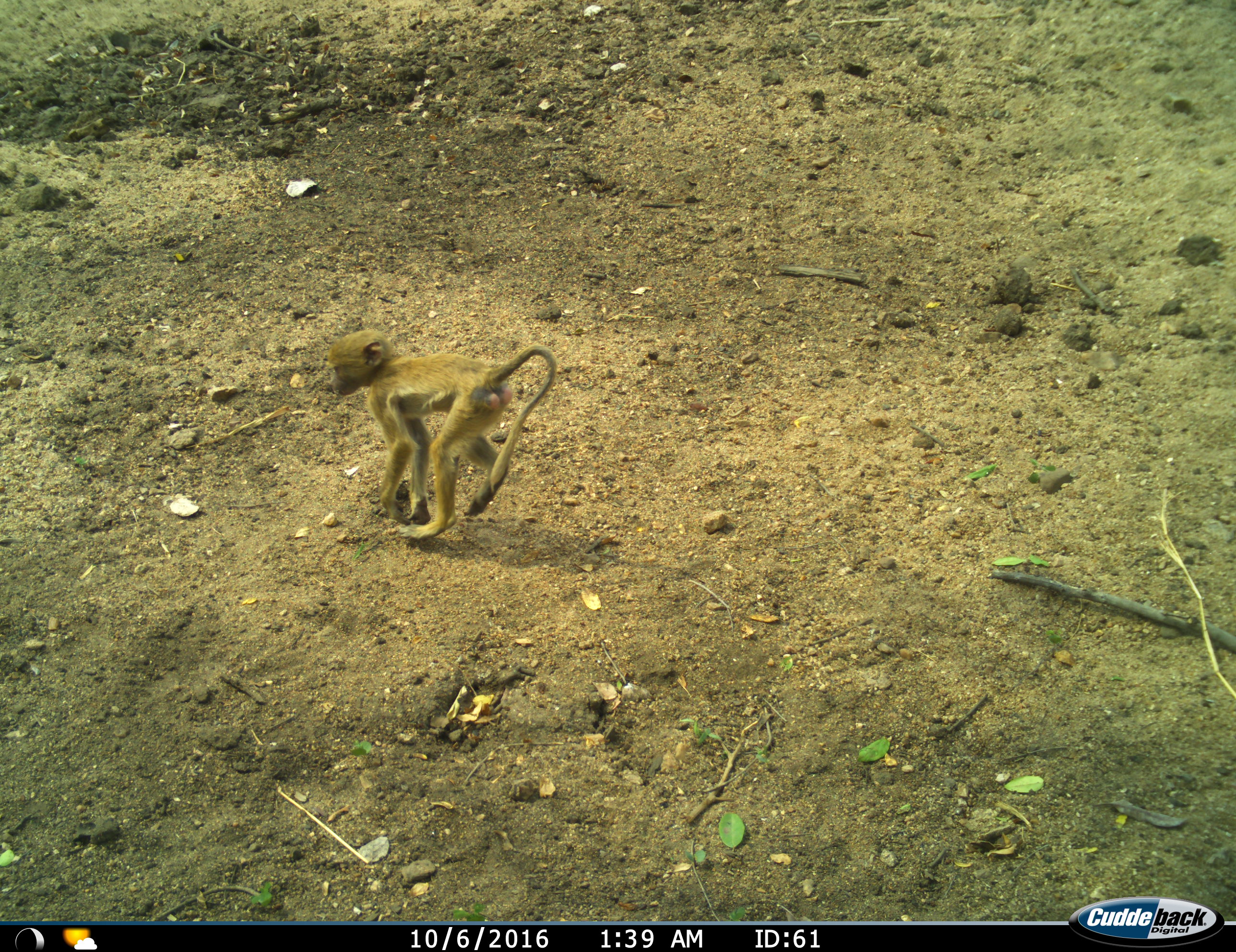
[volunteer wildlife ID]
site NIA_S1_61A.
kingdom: Animalia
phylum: Chordata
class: Mammalia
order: Primates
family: Cercopithecidae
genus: Papio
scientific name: Papio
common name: baboon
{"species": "baboon (Papio)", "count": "1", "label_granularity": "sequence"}